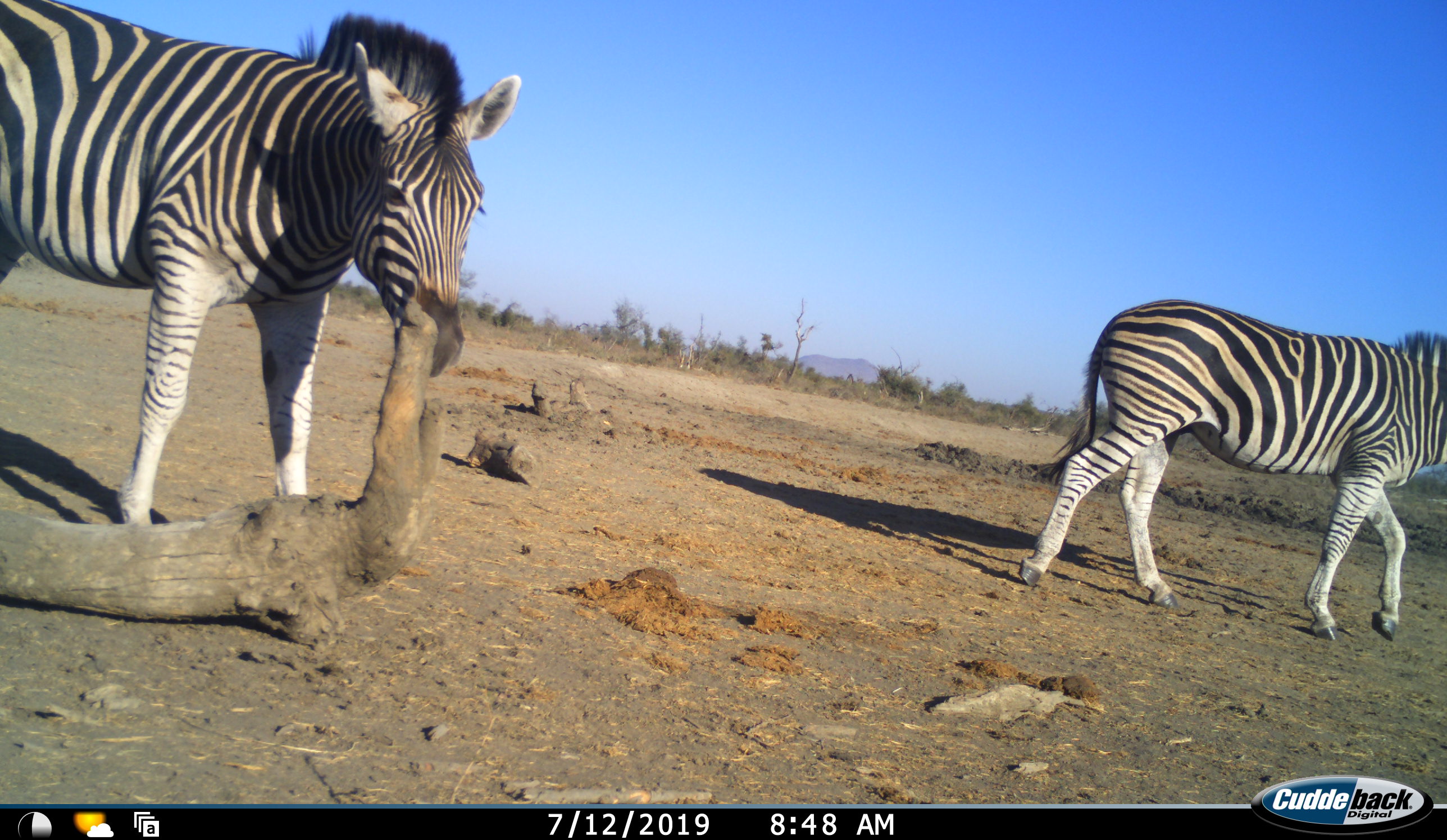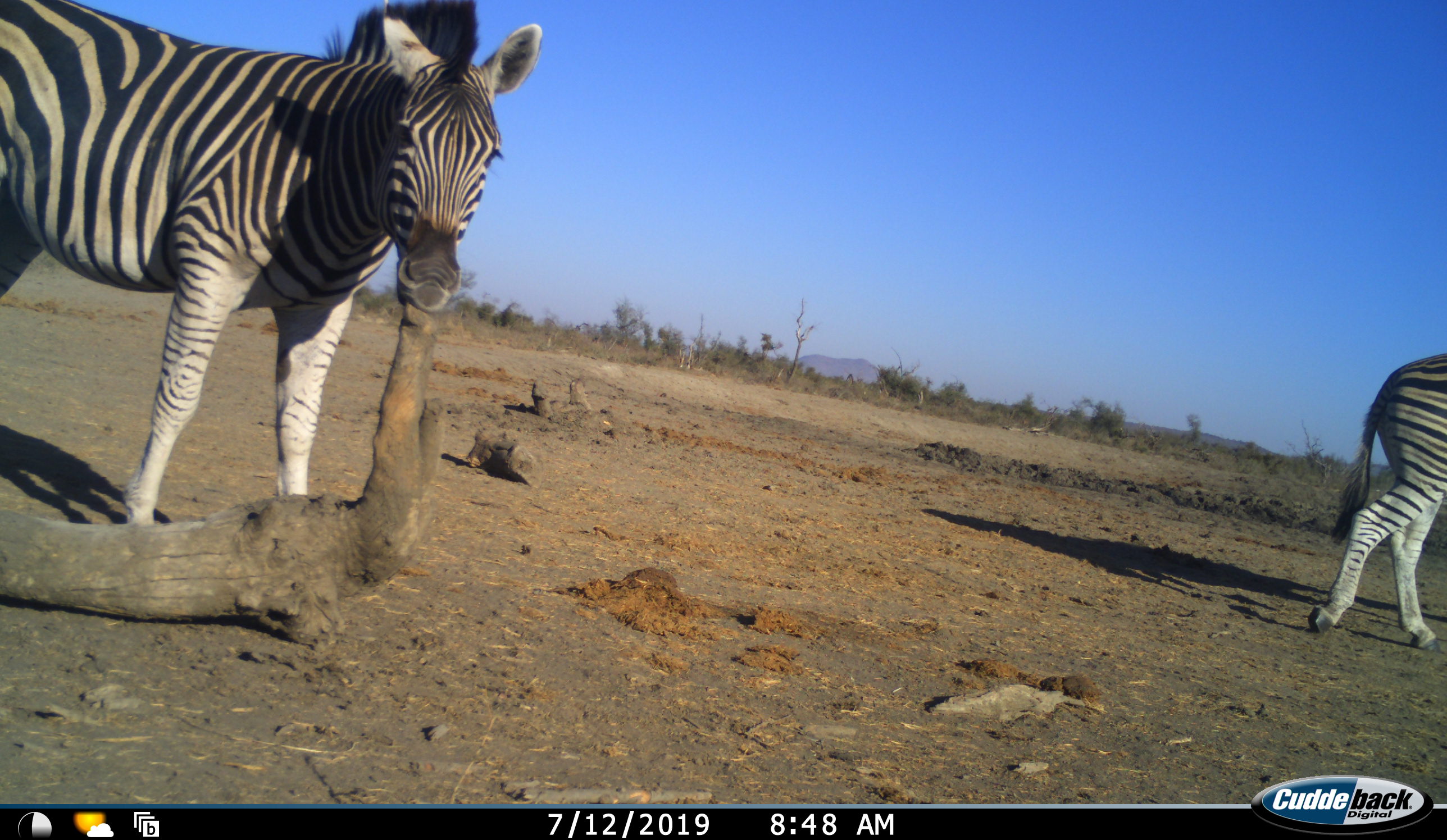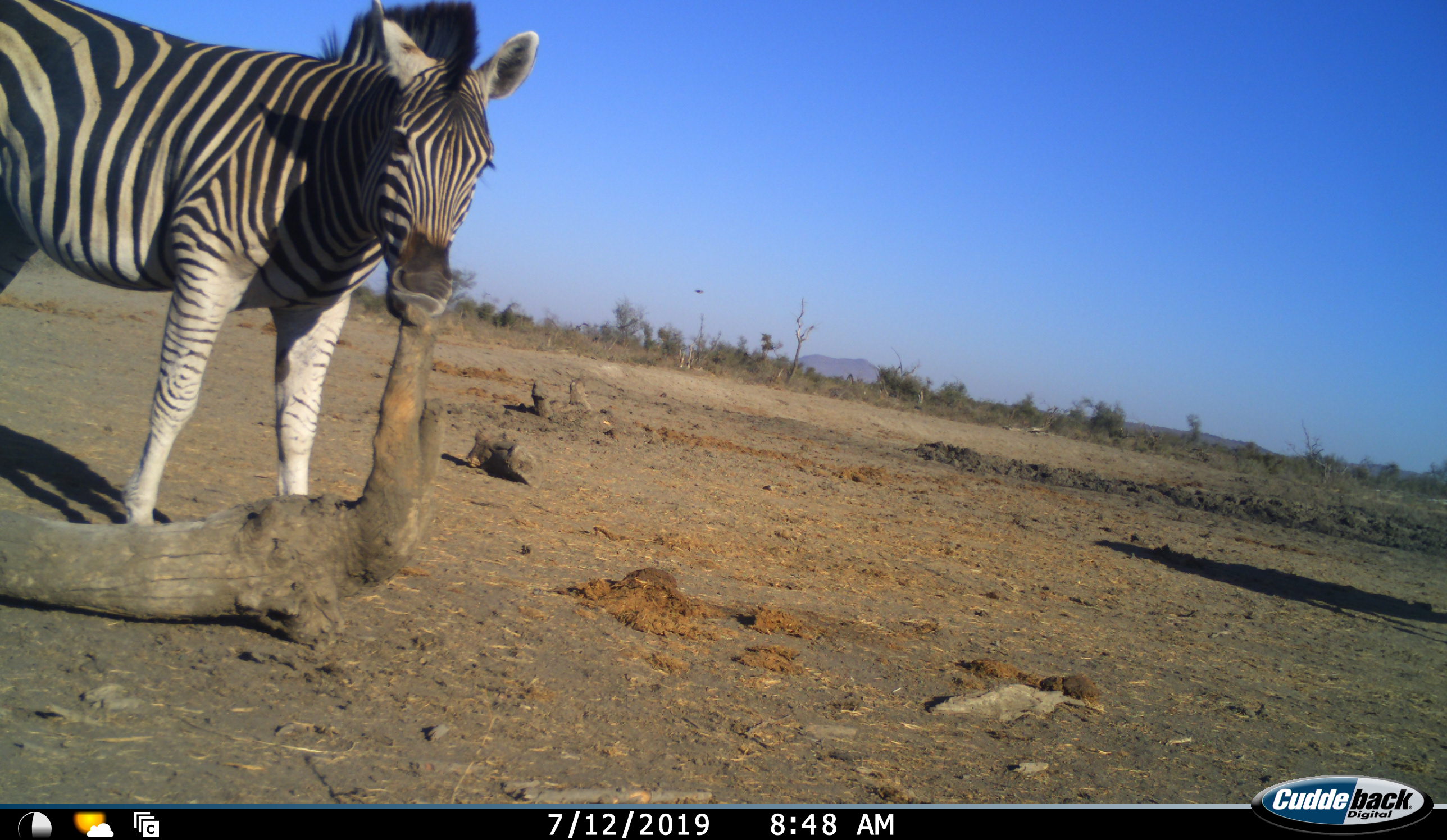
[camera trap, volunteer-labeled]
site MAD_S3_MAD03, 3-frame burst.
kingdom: Animalia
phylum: Chordata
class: Mammalia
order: Perissodactyla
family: Equidae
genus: Equus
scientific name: Equus quagga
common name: plains zebra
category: zebraplains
Zebraplains (plains zebra) (Equus quagga), count 2. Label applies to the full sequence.